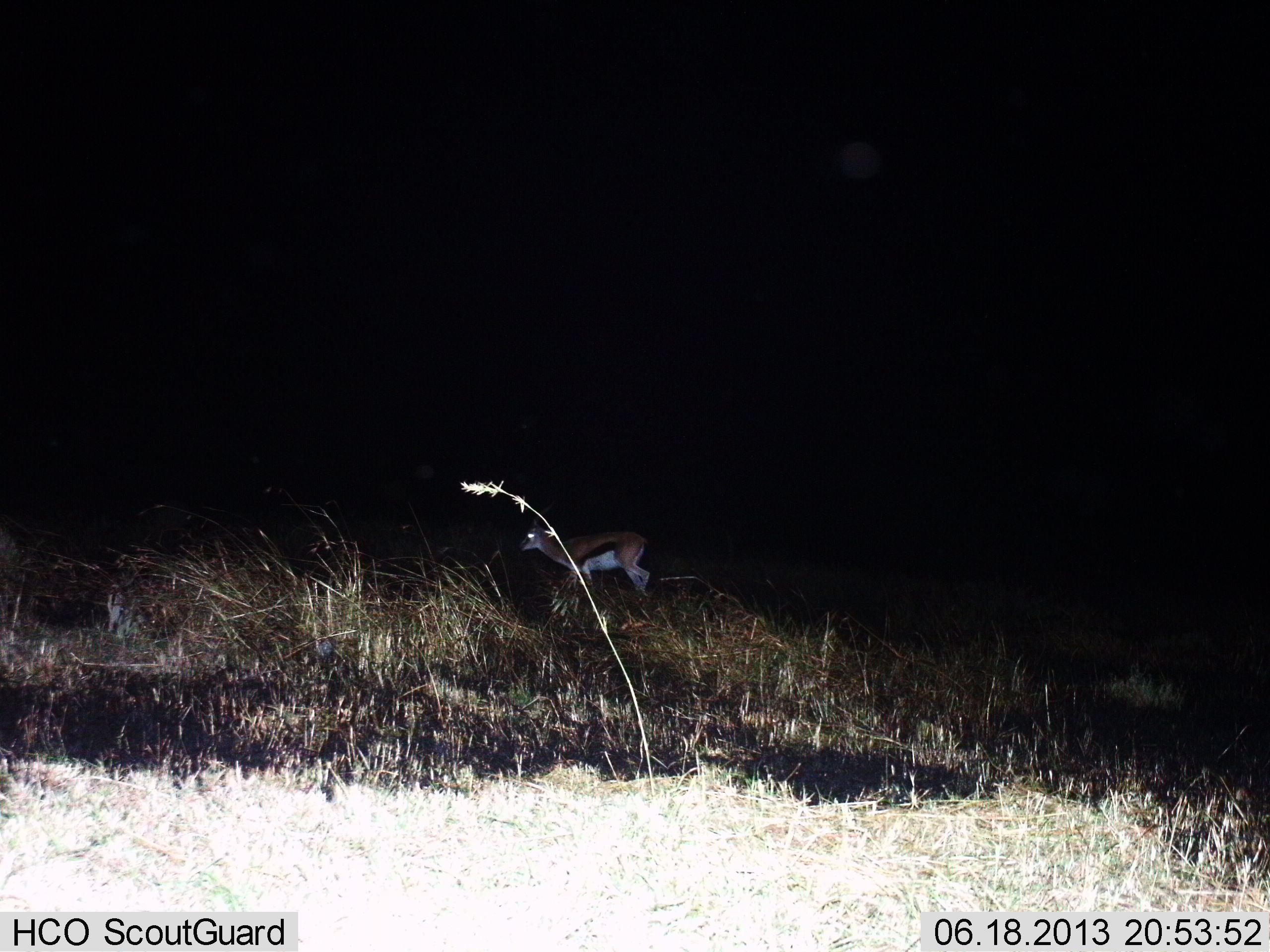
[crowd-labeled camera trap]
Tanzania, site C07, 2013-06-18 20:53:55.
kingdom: Animalia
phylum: Chordata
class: Mammalia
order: Artiodactyla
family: Bovidae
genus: Eudorcas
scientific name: Eudorcas thomsonii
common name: thomson's gazelle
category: gazellethomsons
Gazellethomsons (thomson's gazelle) (Eudorcas thomsonii), count 1. Behavior (volunteer vote fractions): standing 60%, resting 0%, moving 40%, interacting 0%. Young present (vote fraction): 0%. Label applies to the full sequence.